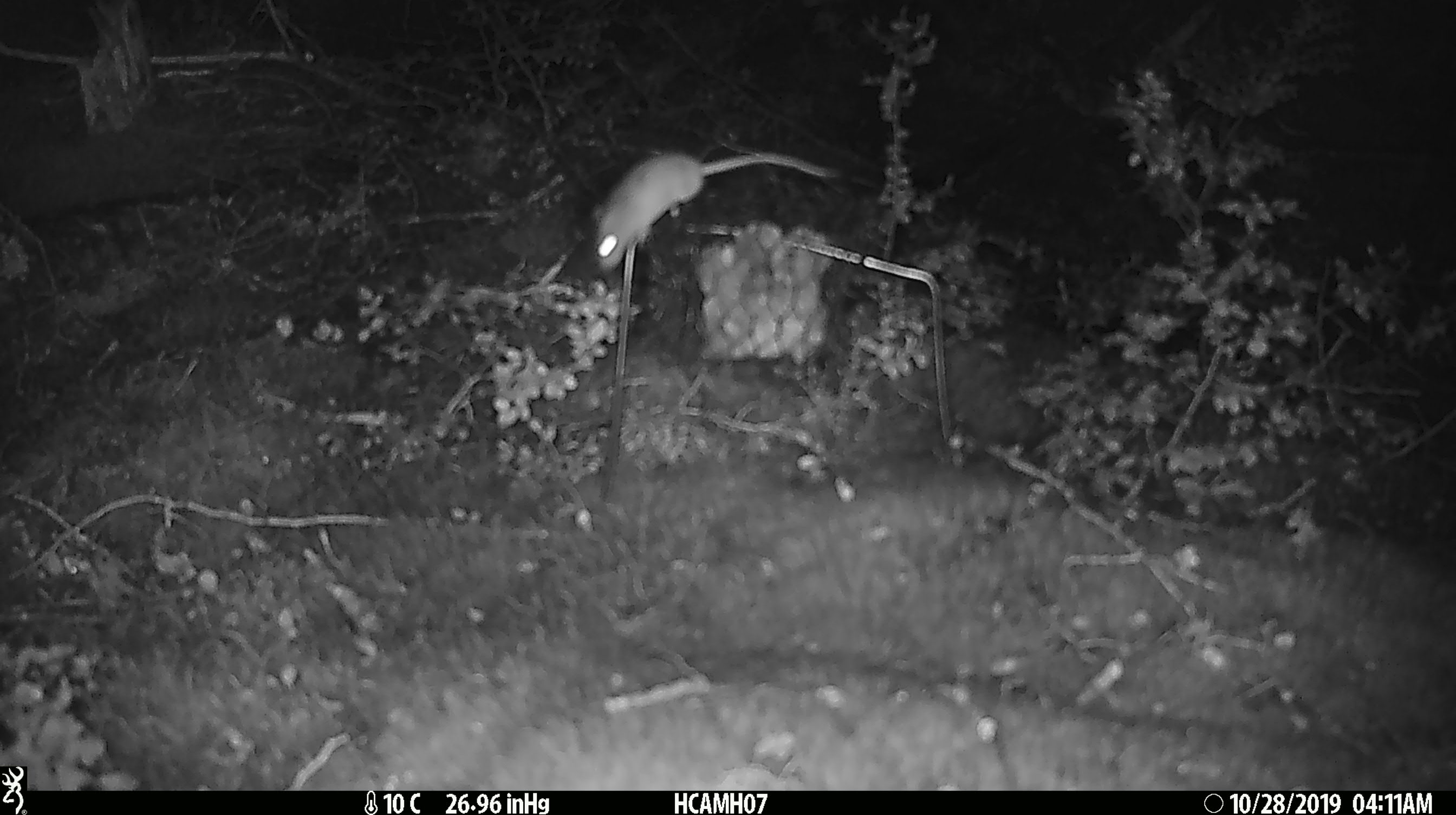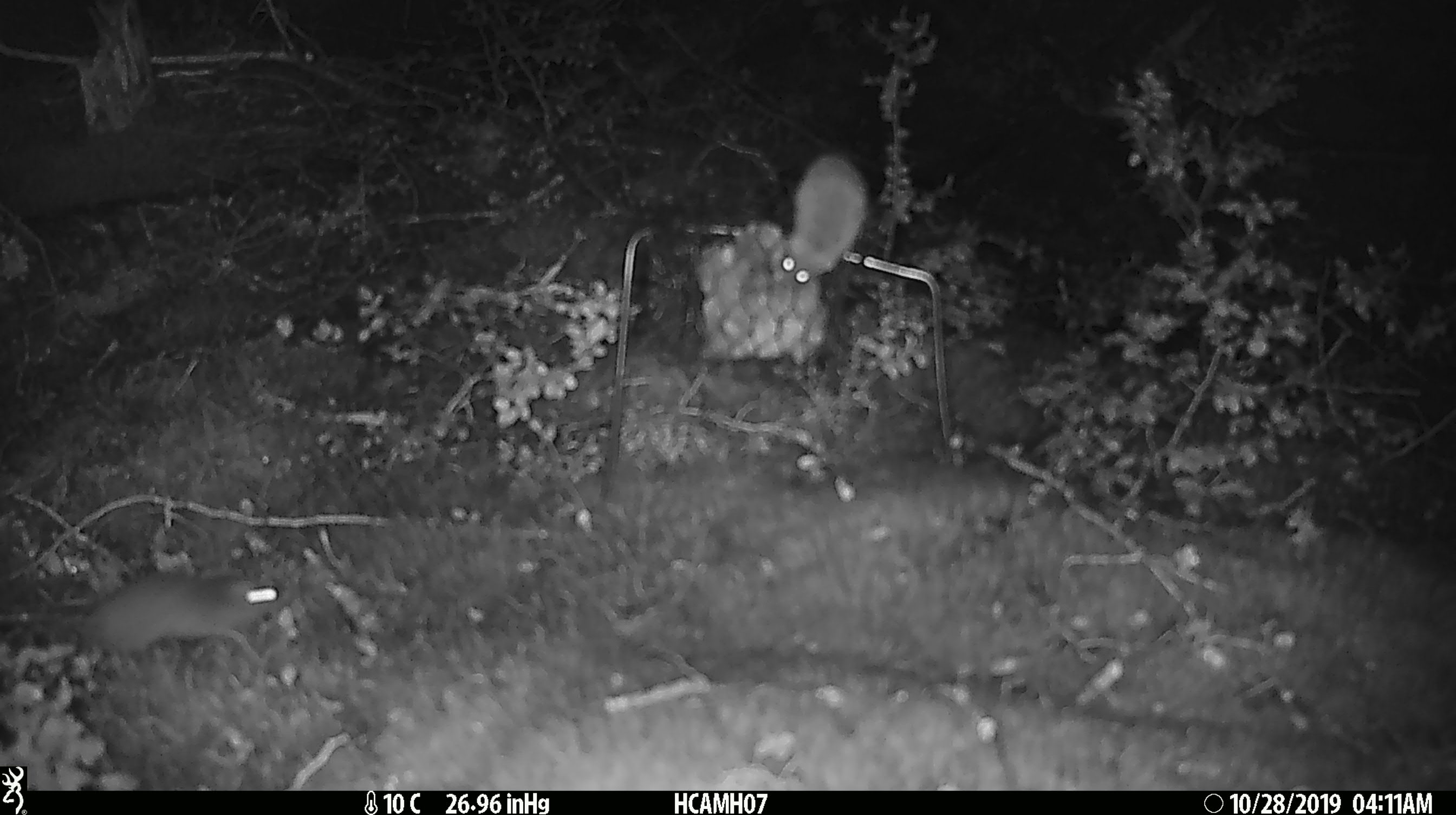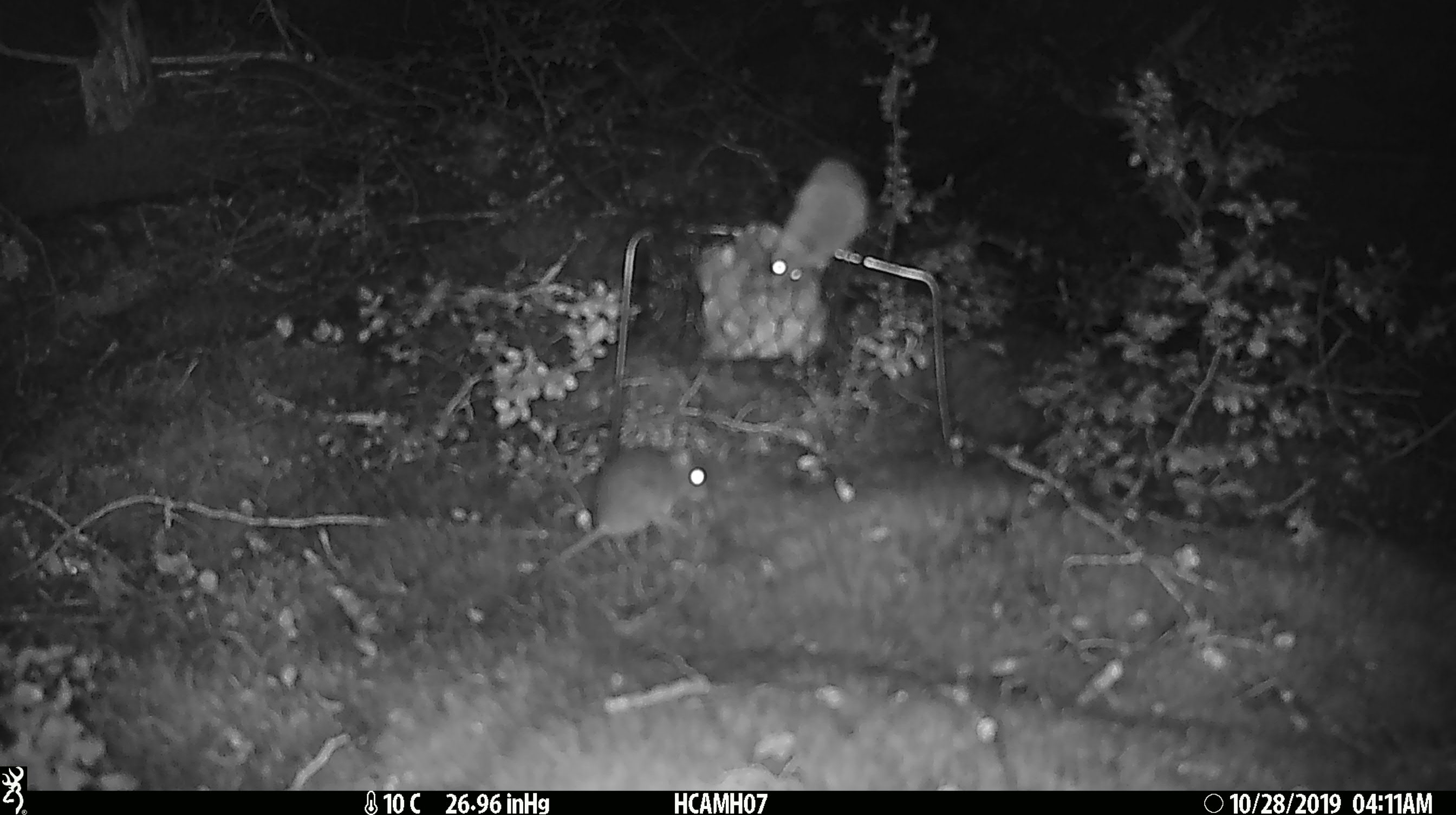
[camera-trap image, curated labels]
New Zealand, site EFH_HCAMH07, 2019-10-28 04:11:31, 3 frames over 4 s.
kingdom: Animalia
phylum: Chordata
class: Mammalia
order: Rodentia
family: Muridae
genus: Mus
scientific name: Mus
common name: mouse